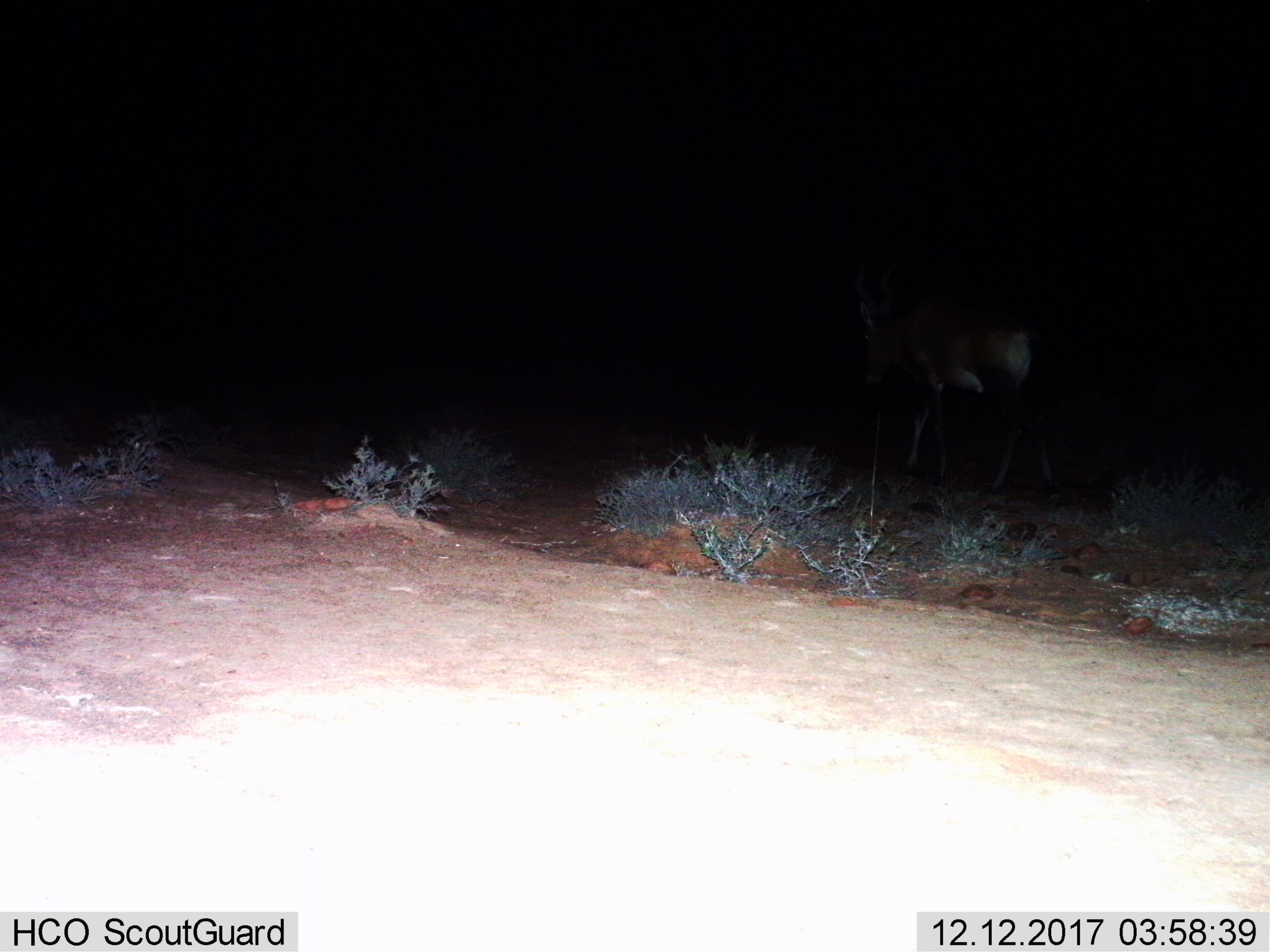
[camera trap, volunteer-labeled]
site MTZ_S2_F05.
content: unidentified animal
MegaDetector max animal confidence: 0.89